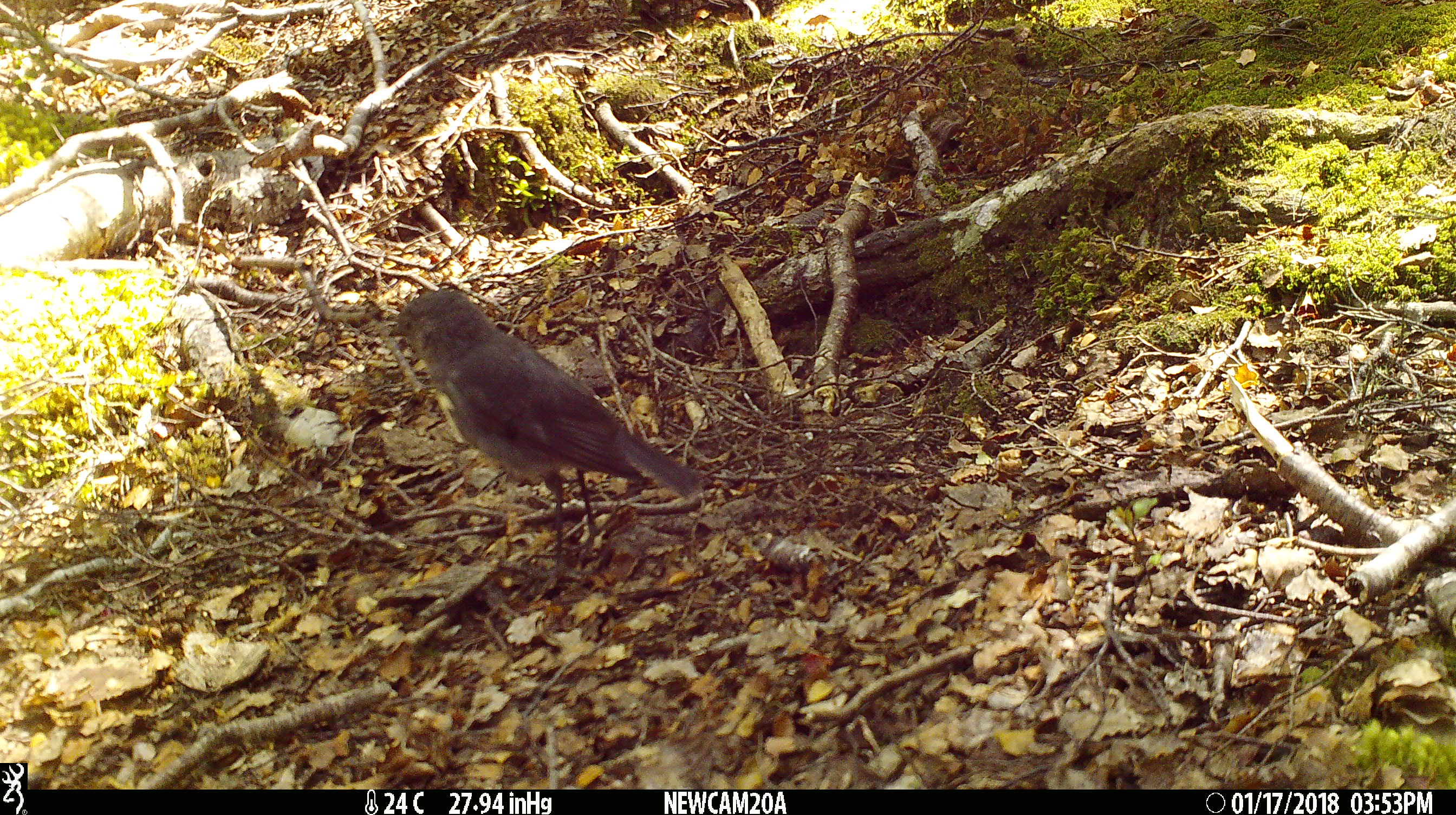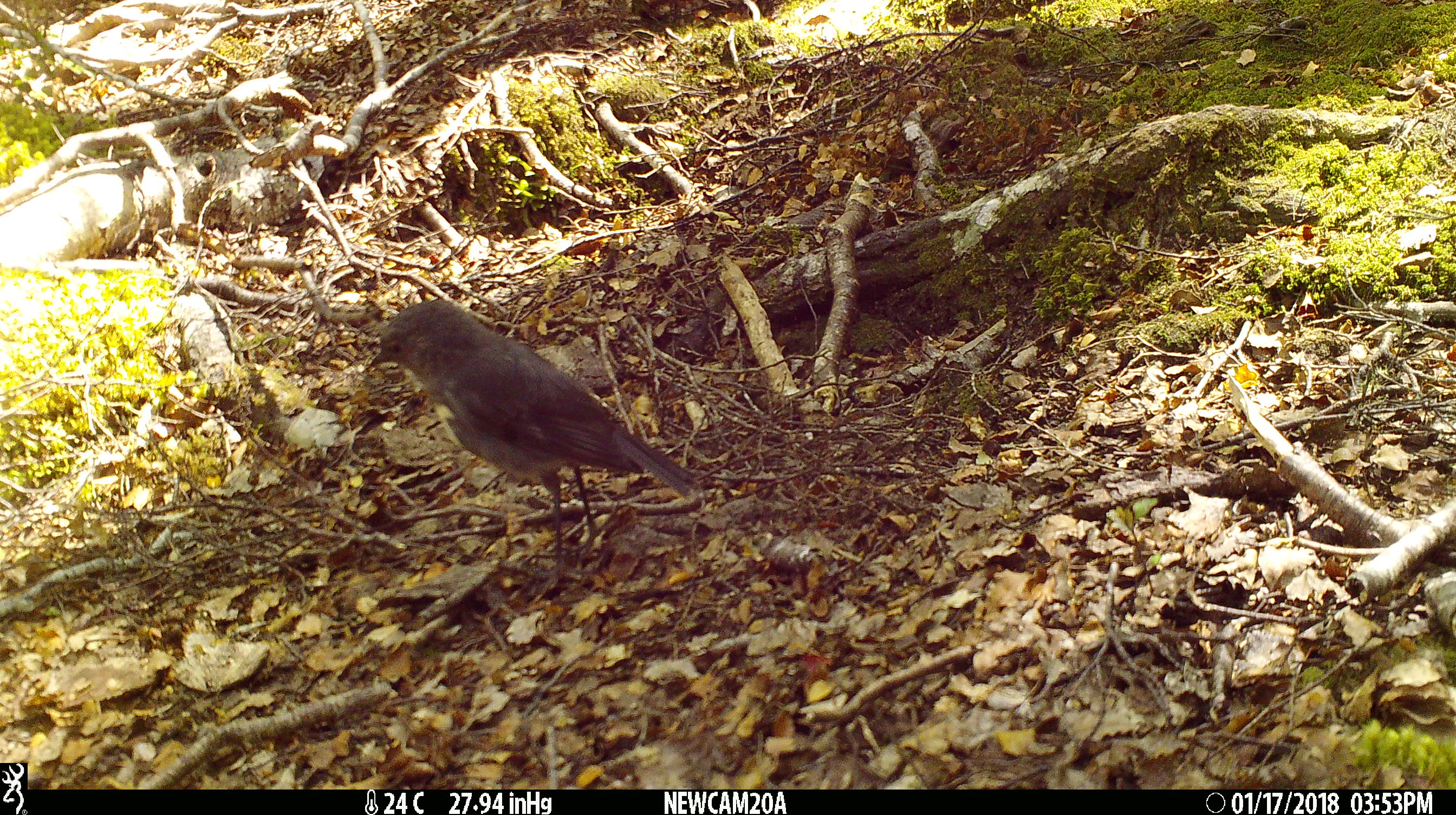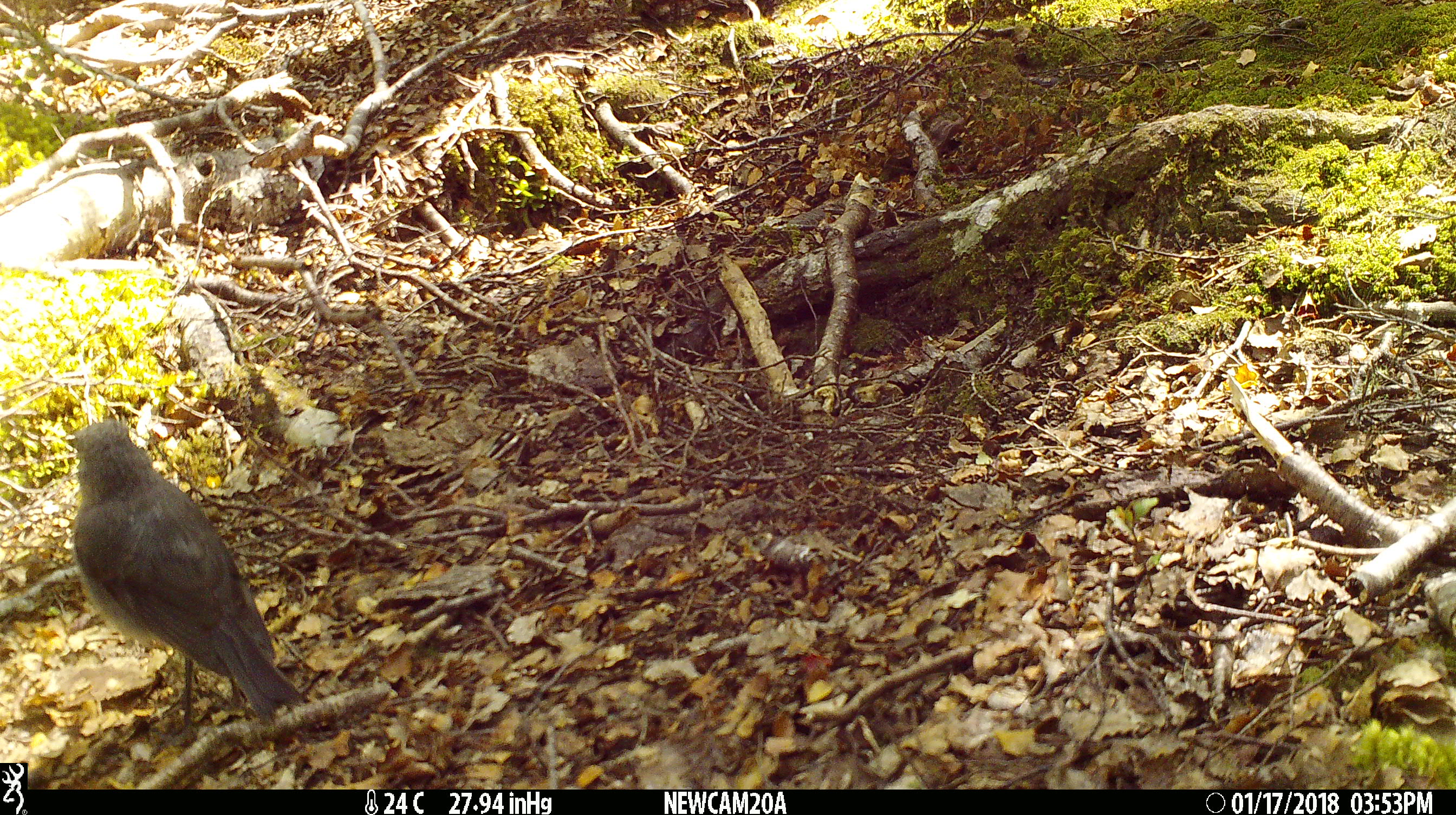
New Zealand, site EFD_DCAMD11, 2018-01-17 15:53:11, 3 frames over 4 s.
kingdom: Animalia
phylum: Chordata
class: Aves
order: Passeriformes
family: Petroicidae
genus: Petroica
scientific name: Petroica australis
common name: new zealand robin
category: robin